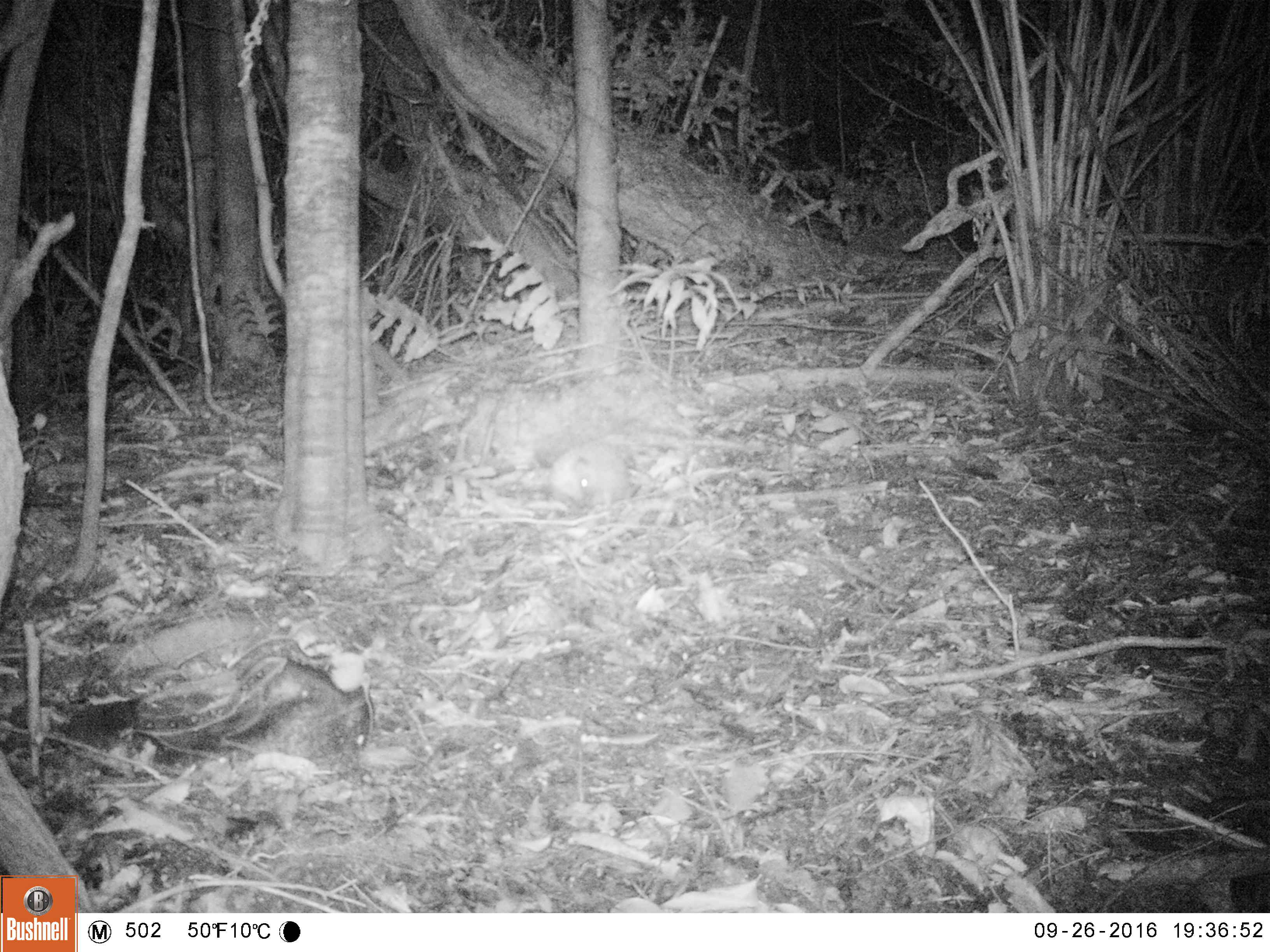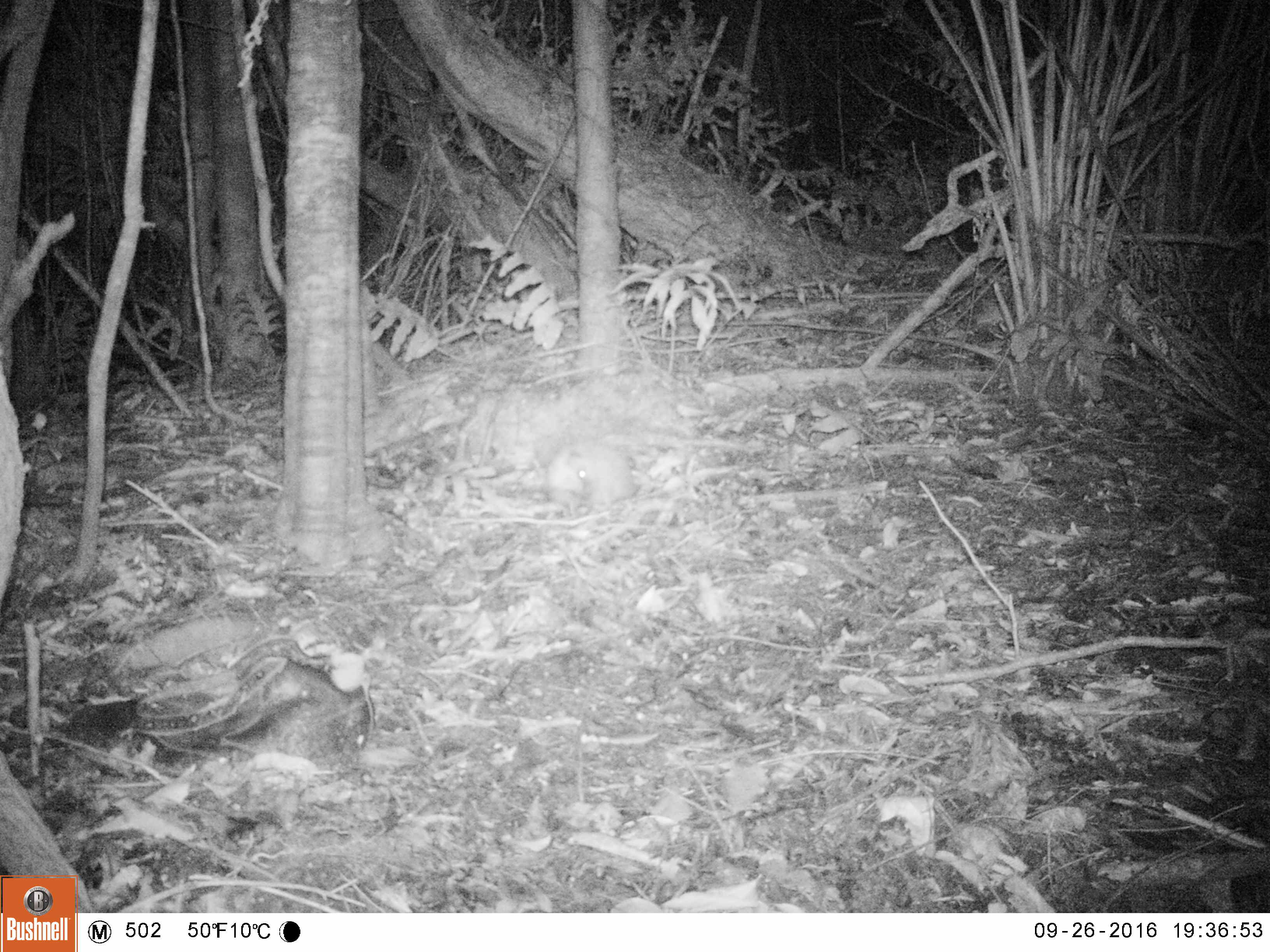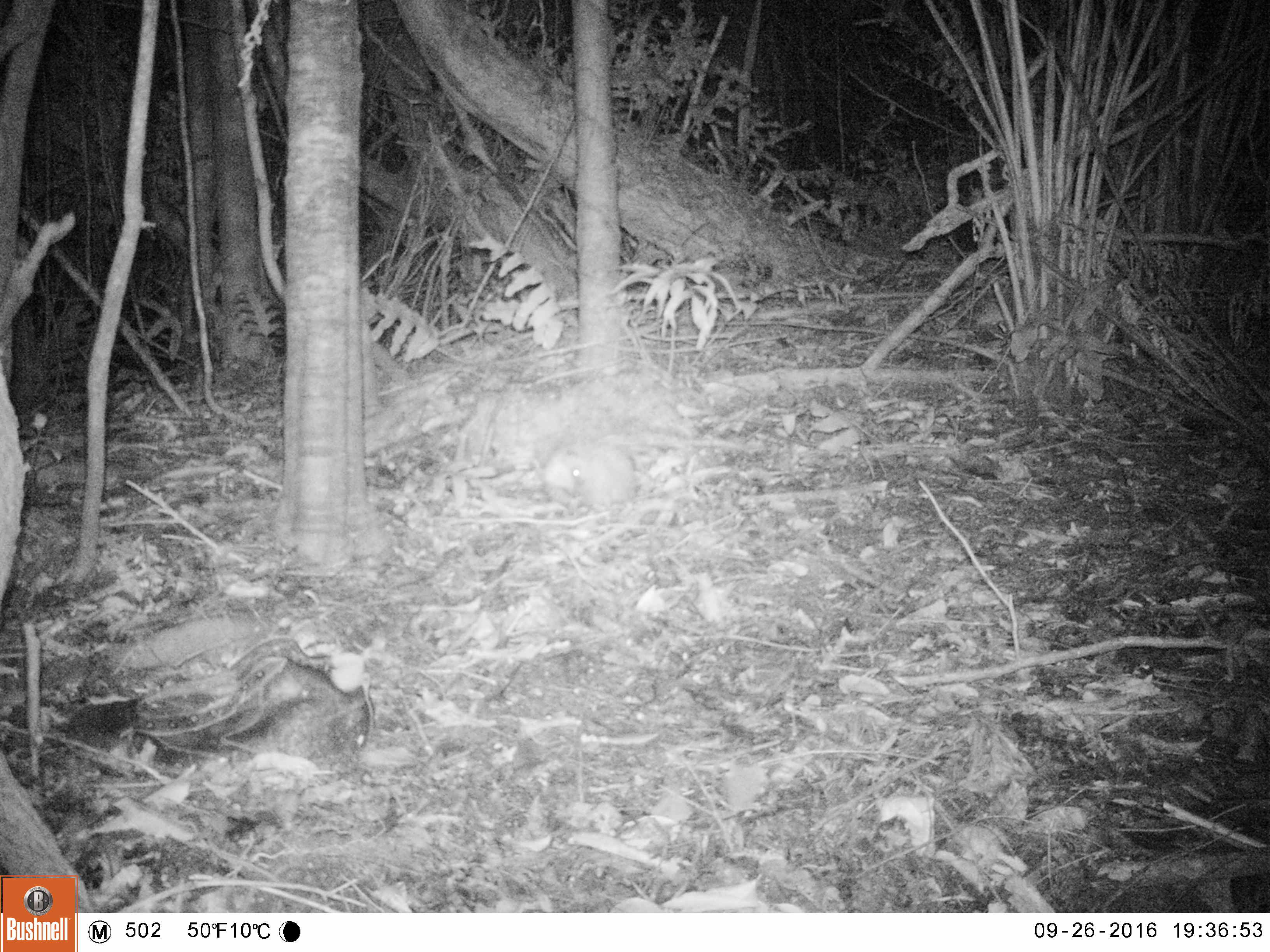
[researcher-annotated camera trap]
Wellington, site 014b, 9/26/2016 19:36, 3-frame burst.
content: unidentified animal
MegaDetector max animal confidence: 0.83